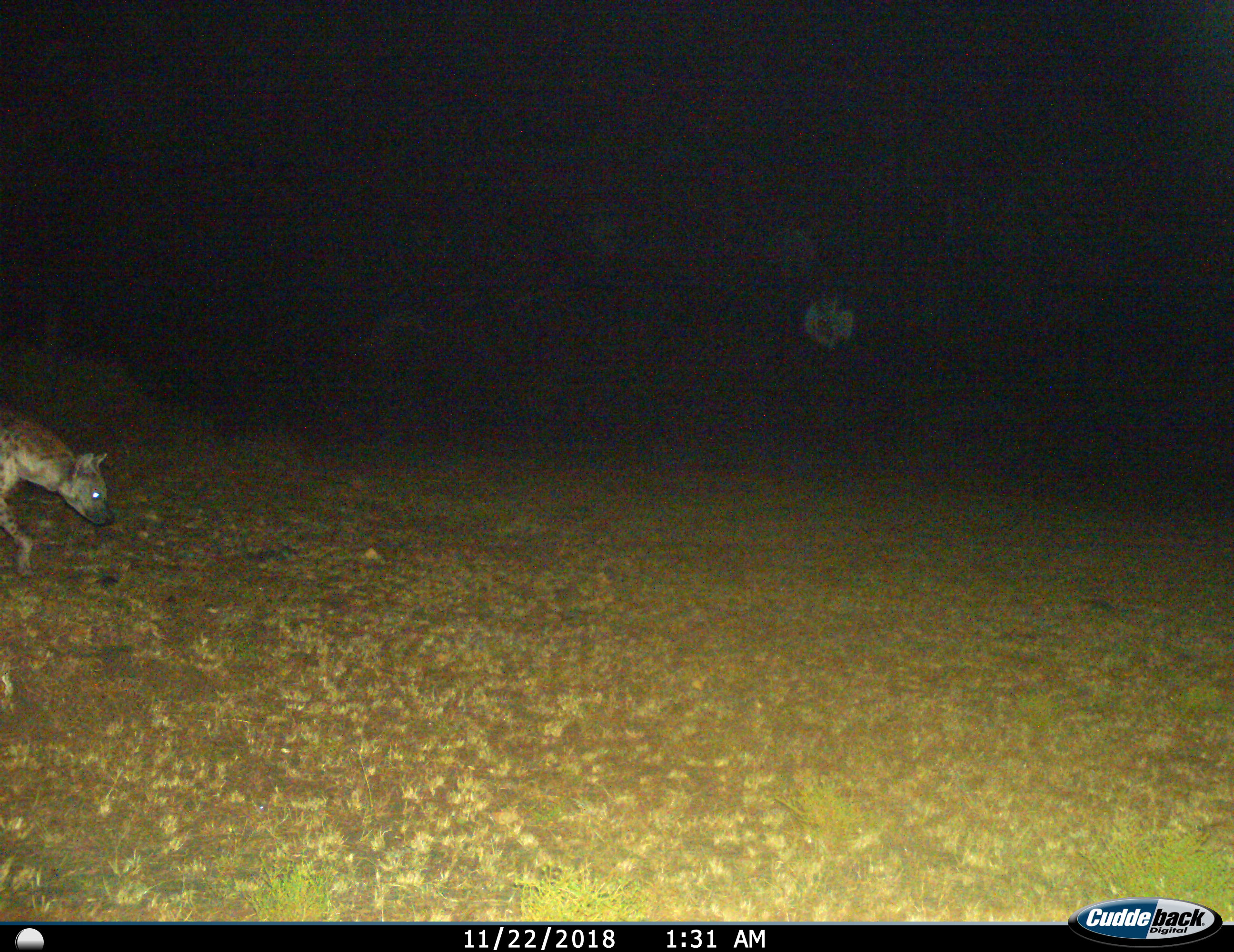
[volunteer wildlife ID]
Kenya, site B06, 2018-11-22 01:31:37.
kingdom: Animalia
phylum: Chordata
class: Mammalia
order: Carnivora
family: Hyaenidae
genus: Crocuta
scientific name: Crocuta crocuta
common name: spotted hyena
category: hyenaspotted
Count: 1.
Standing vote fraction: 20%.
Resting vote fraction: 0%.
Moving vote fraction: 90%.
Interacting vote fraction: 0%.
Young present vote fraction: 0%.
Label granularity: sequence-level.